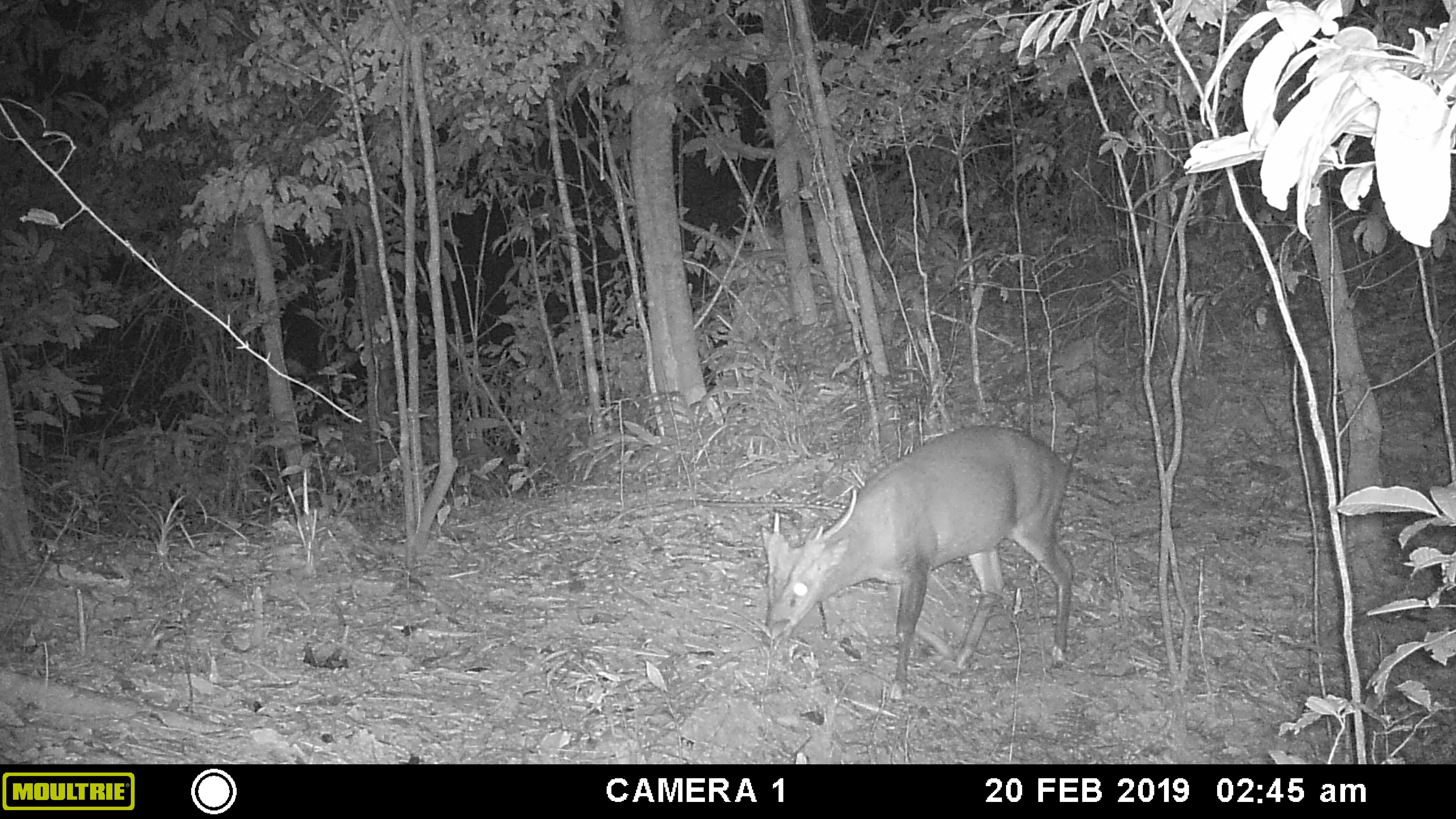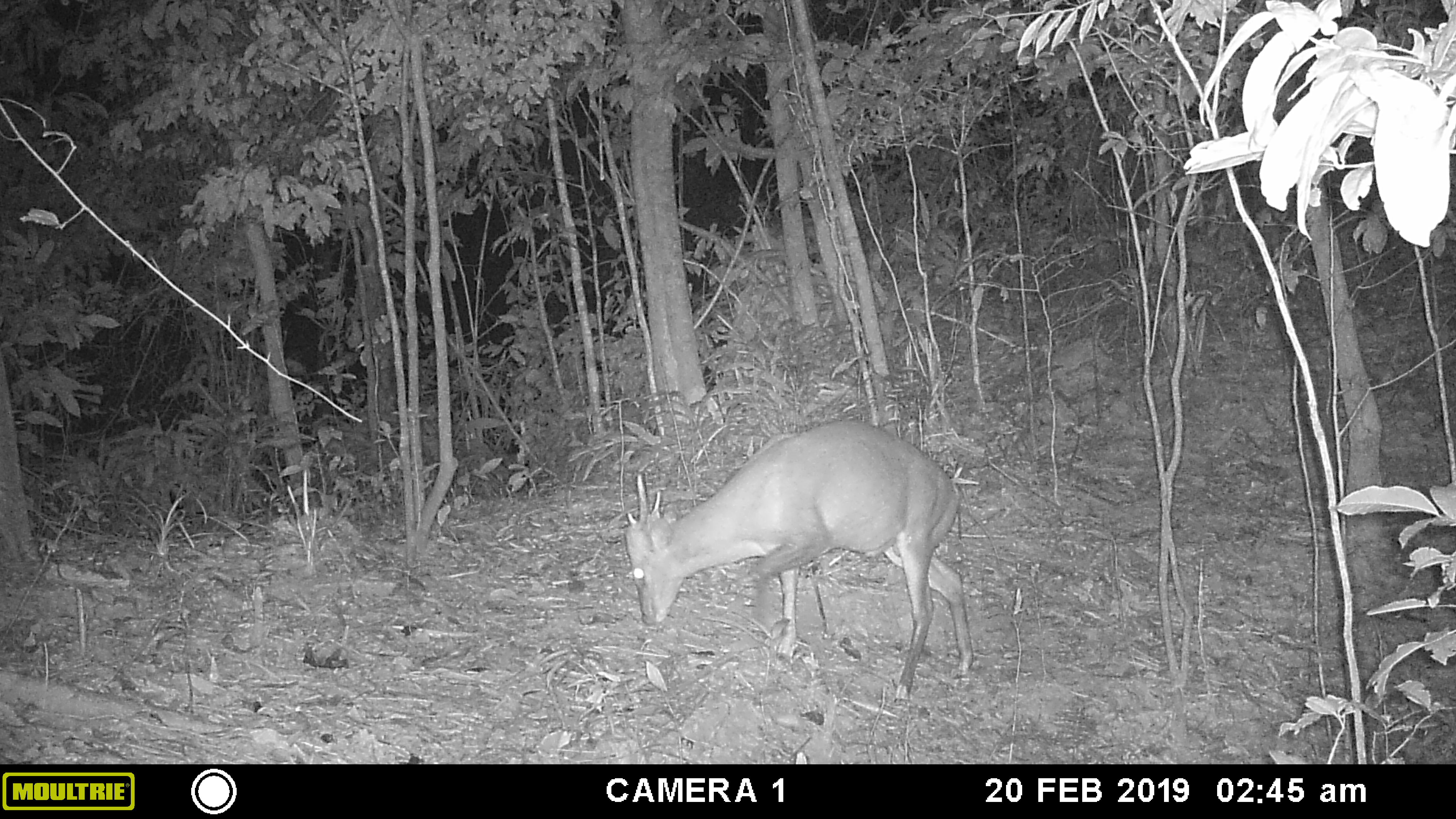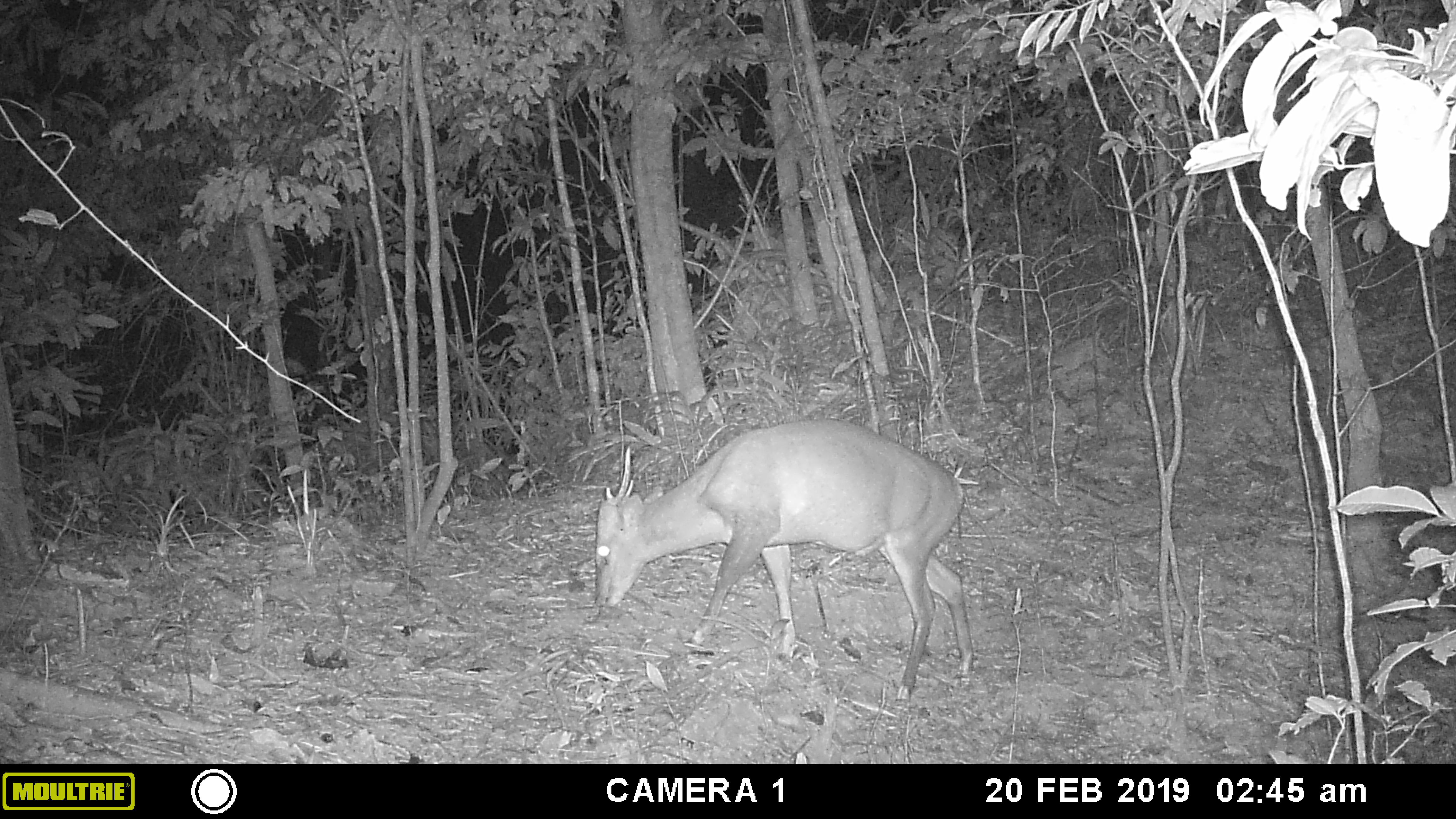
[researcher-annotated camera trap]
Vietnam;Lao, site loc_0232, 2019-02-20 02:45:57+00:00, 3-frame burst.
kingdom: Animalia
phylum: Chordata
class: Mammalia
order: Artiodactyla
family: Cervidae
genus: Muntiacus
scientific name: Muntiacus vuquangensis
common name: large-antlered muntjac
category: large antlered muntjac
Large antlered muntjac (large-antlered muntjac) (Muntiacus vuquangensis). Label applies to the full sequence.